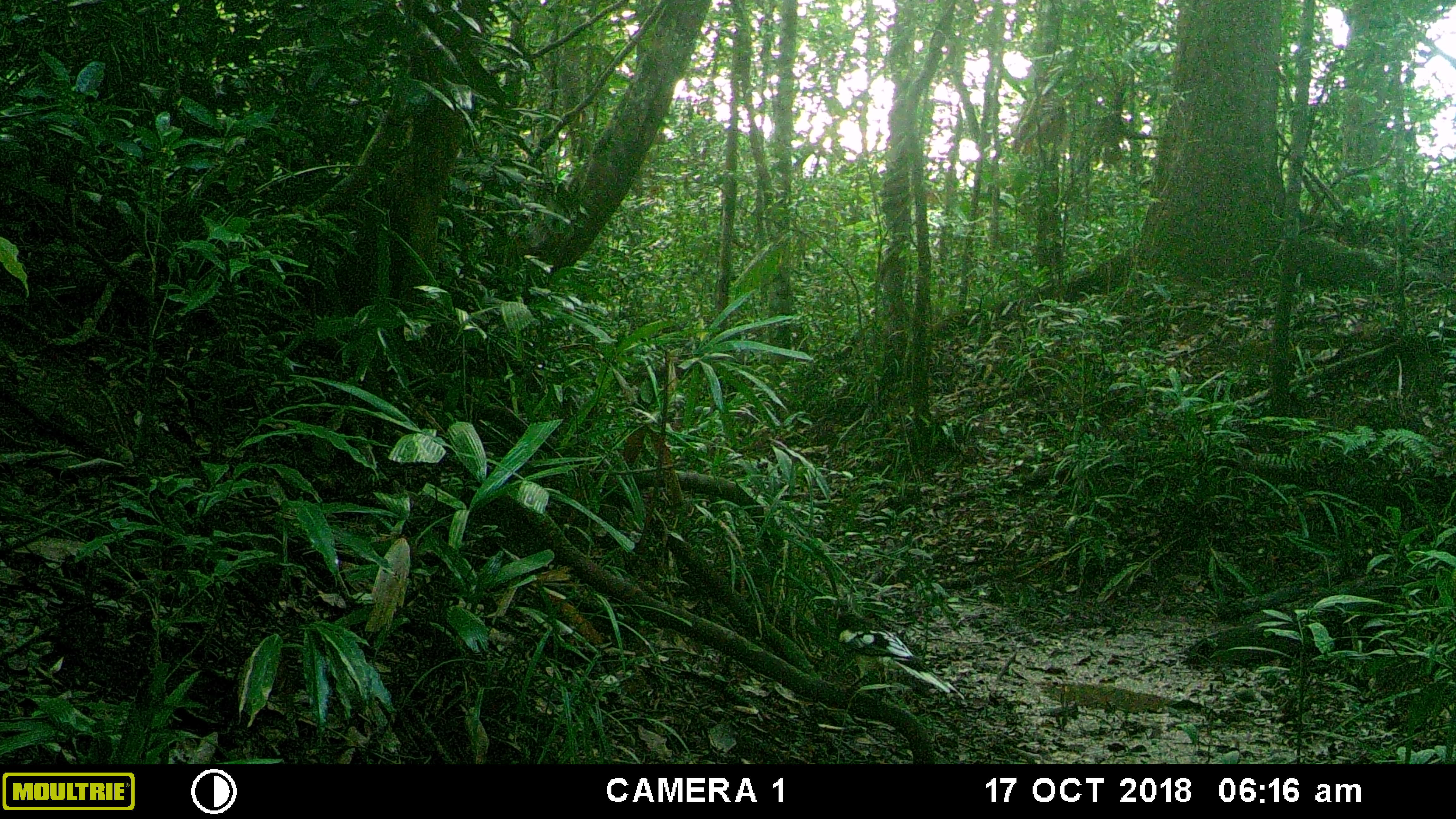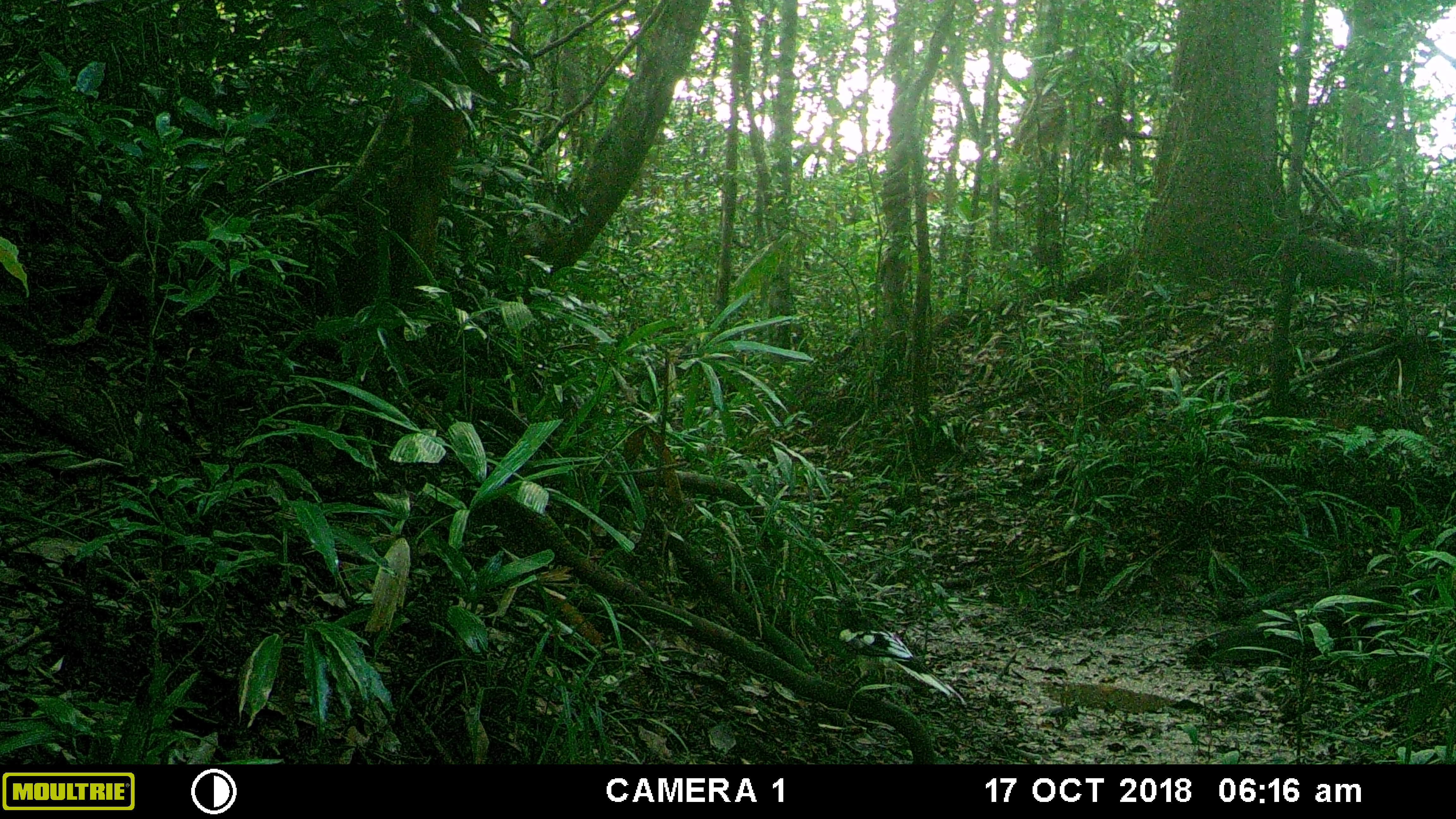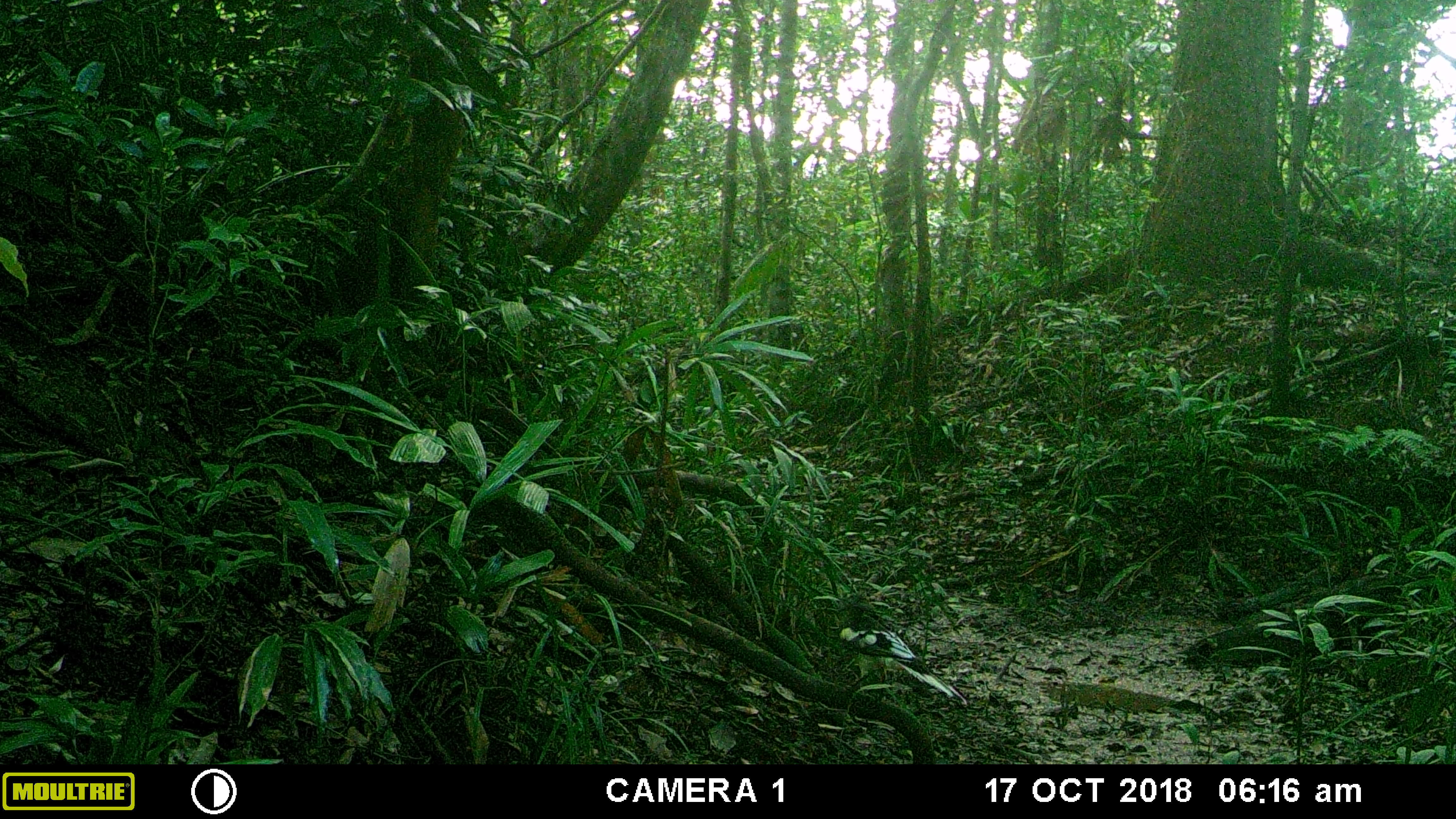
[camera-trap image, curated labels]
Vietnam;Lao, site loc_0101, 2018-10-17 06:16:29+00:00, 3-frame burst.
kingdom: Animalia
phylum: Chordata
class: Aves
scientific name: Aves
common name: bird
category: unidentified bird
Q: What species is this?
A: Unidentified bird (bird) (Aves).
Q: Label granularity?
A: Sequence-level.